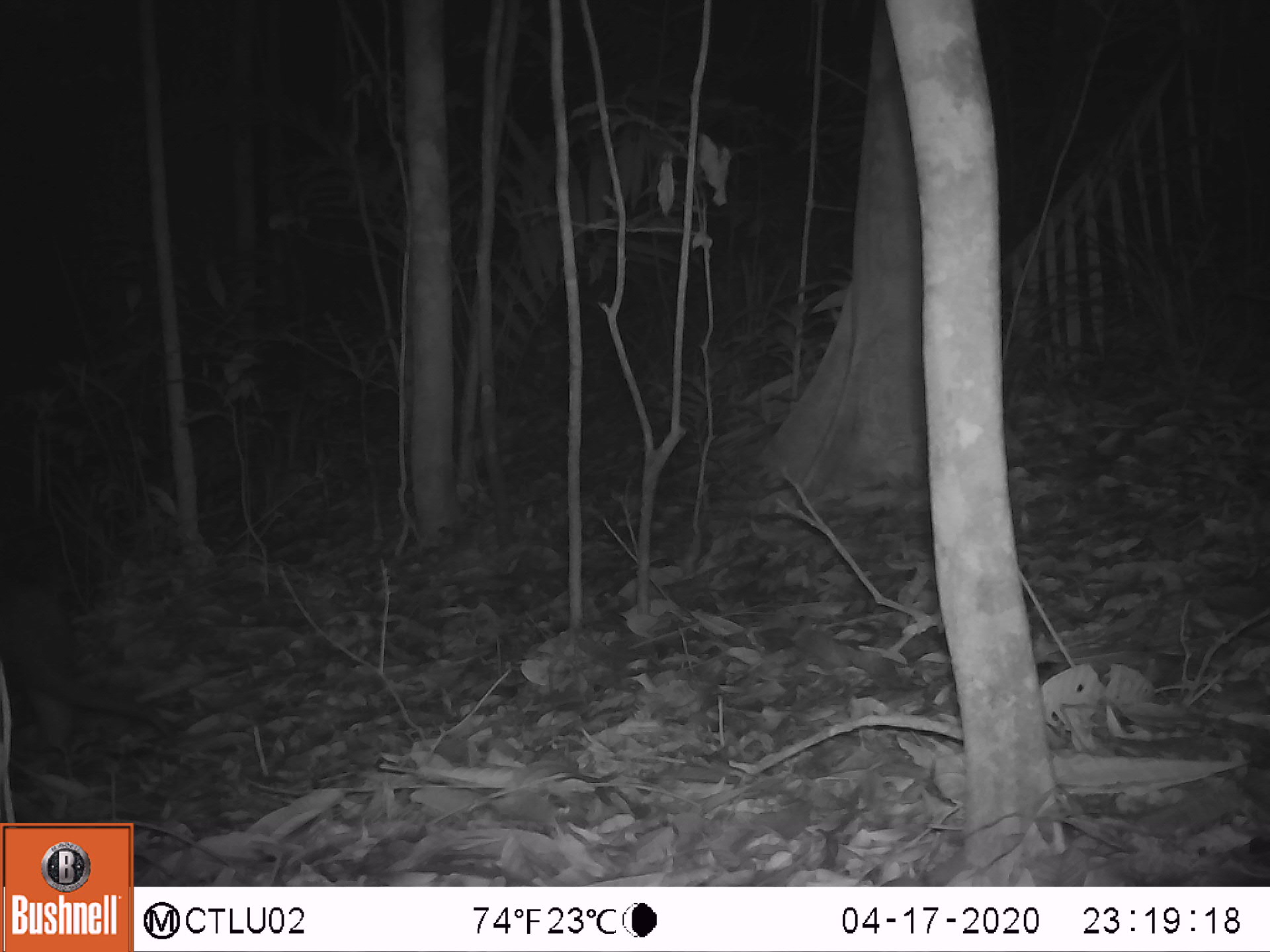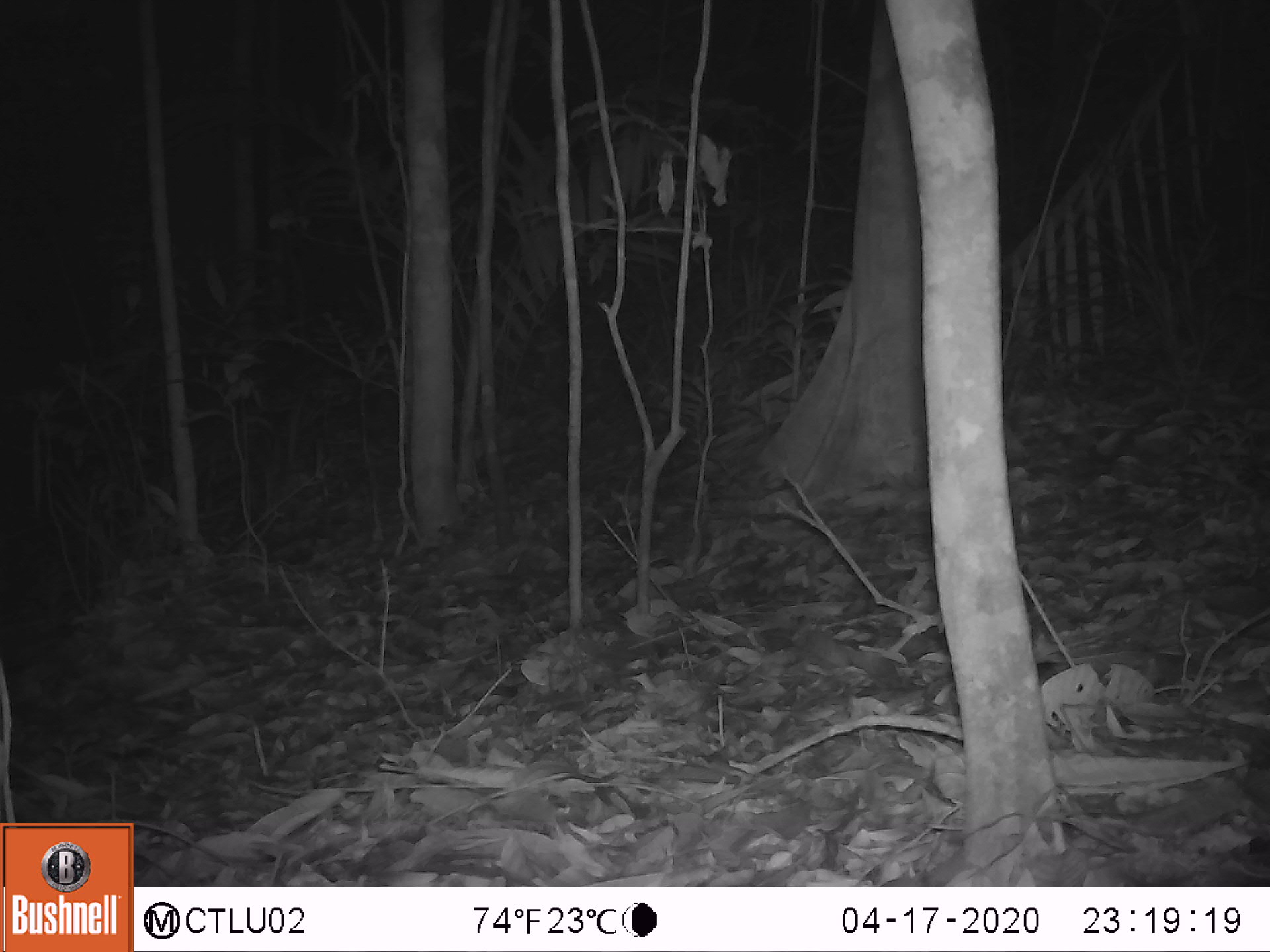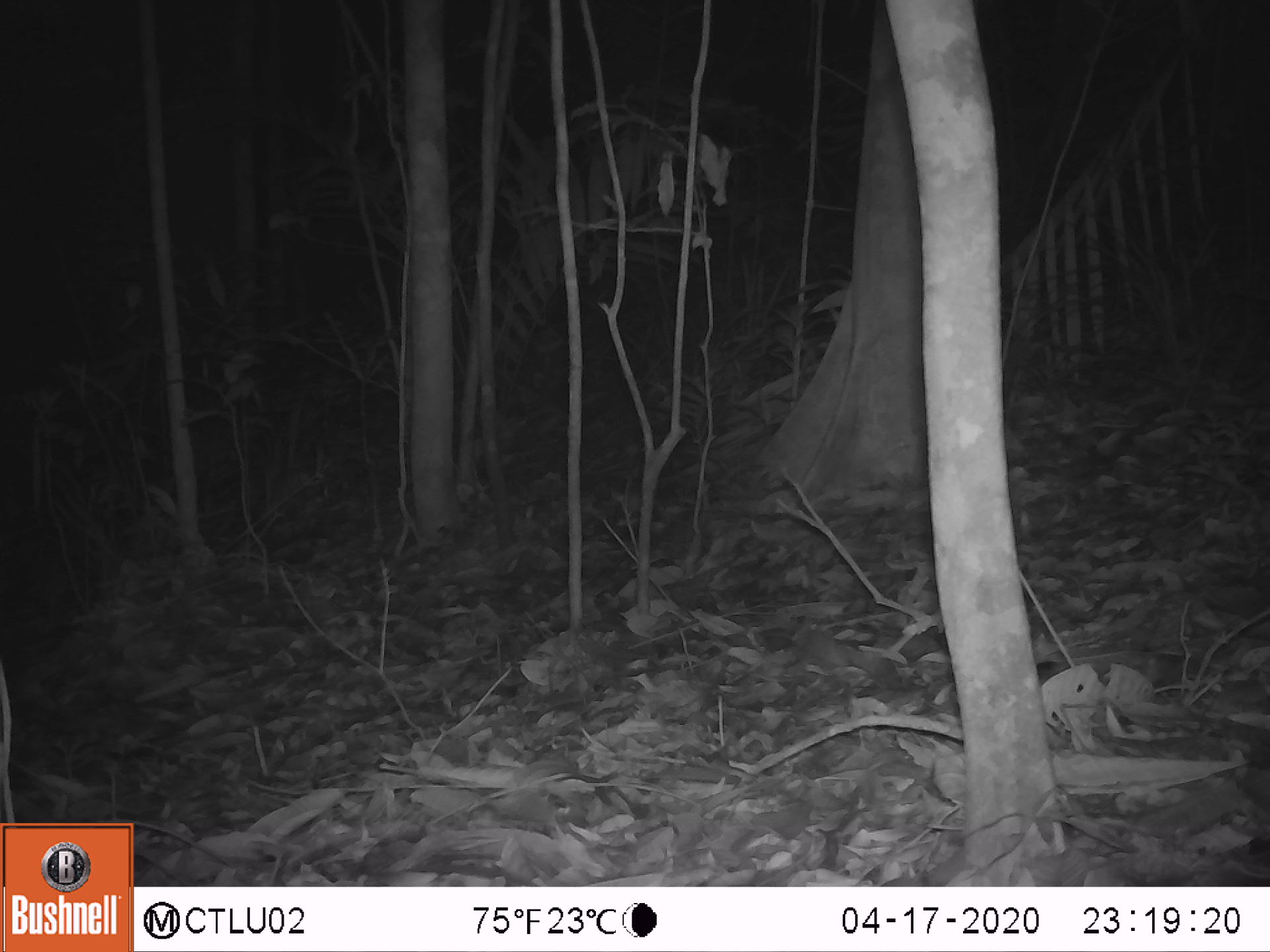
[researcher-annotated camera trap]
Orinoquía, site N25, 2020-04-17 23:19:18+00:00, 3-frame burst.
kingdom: Animalia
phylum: Chordata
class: Mammalia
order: Pilosa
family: Myrmecophagidae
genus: Tamandua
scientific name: Tamandua tetradactyla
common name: southern tamandua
Southern tamandua (Tamandua tetradactyla).